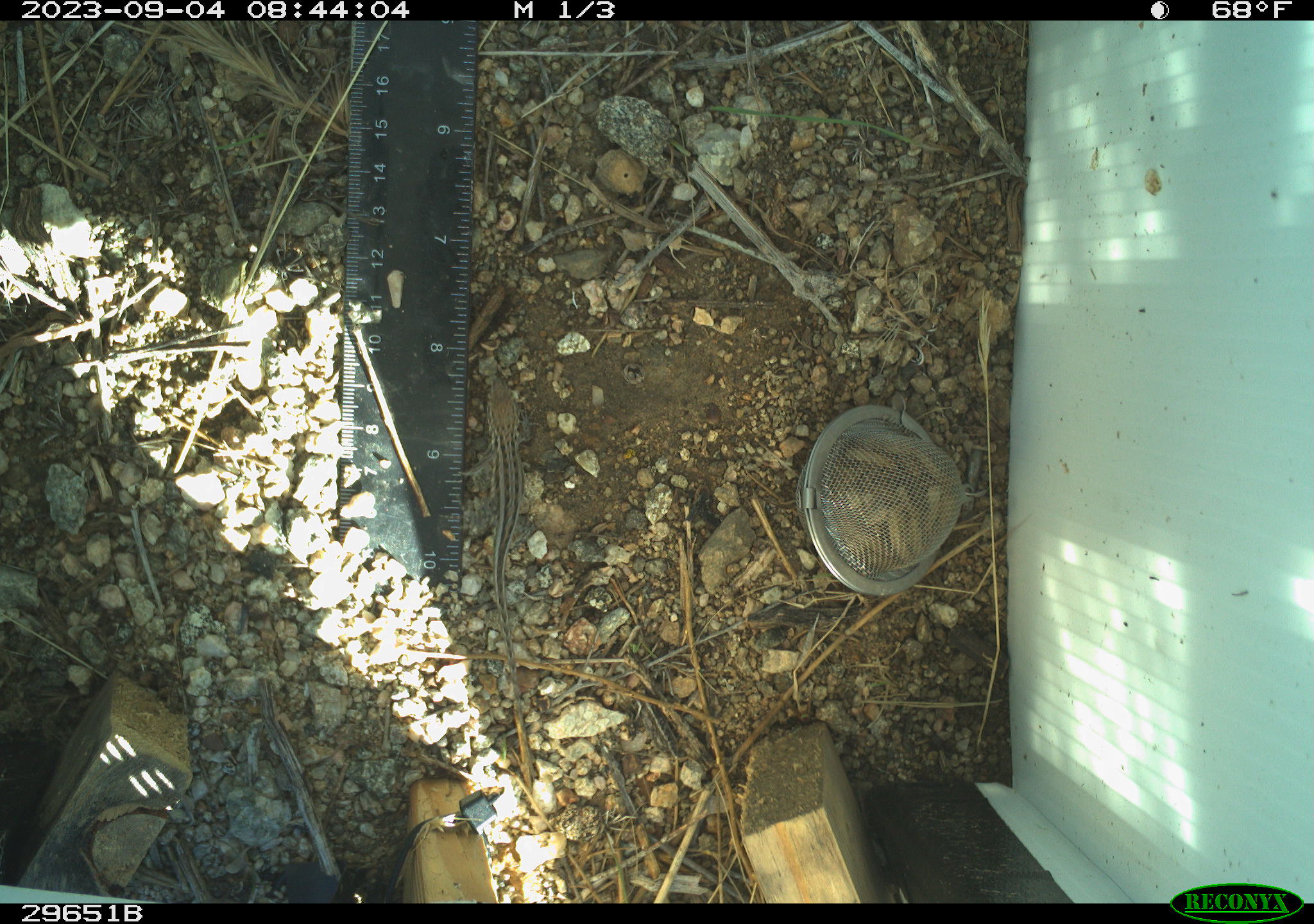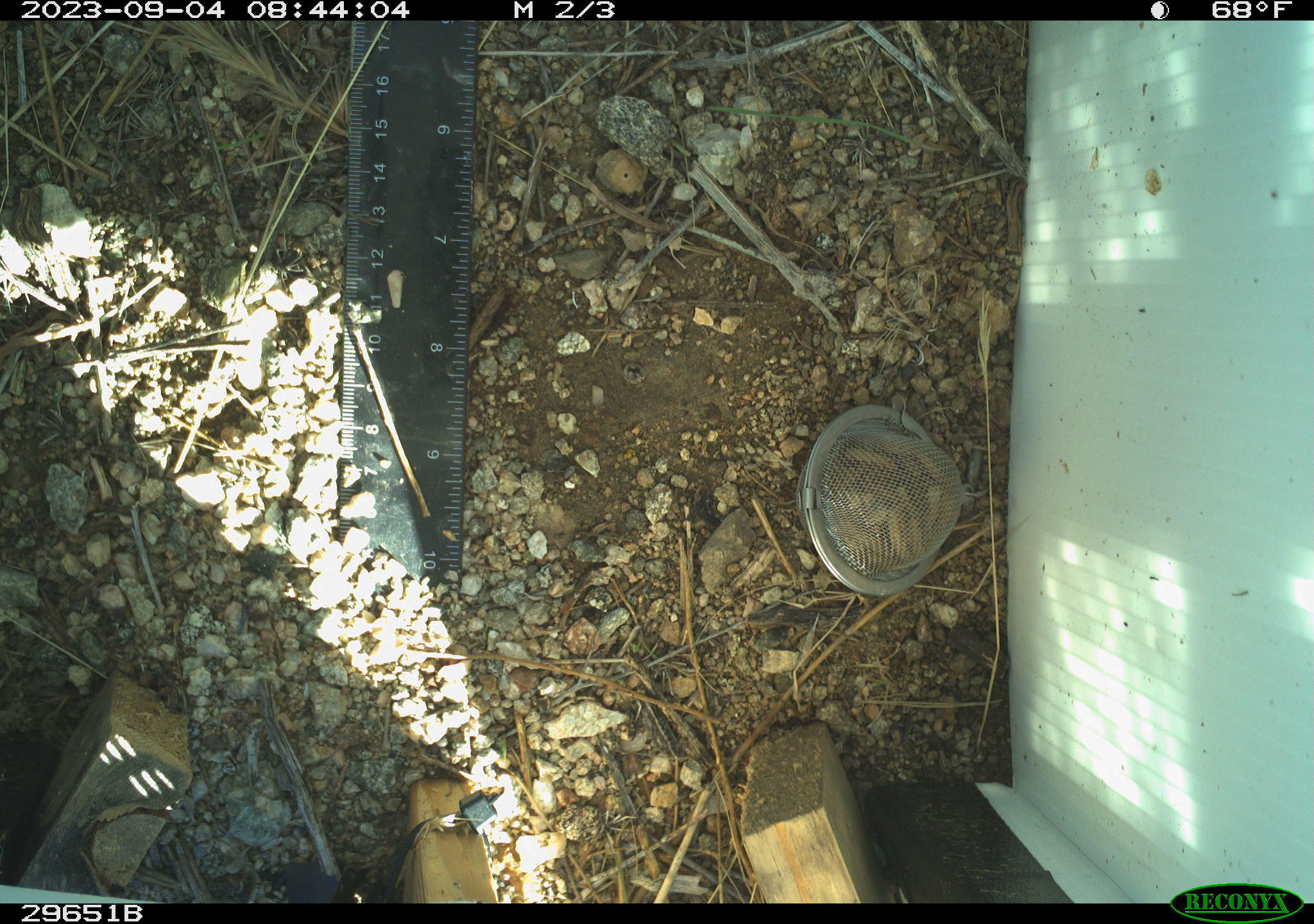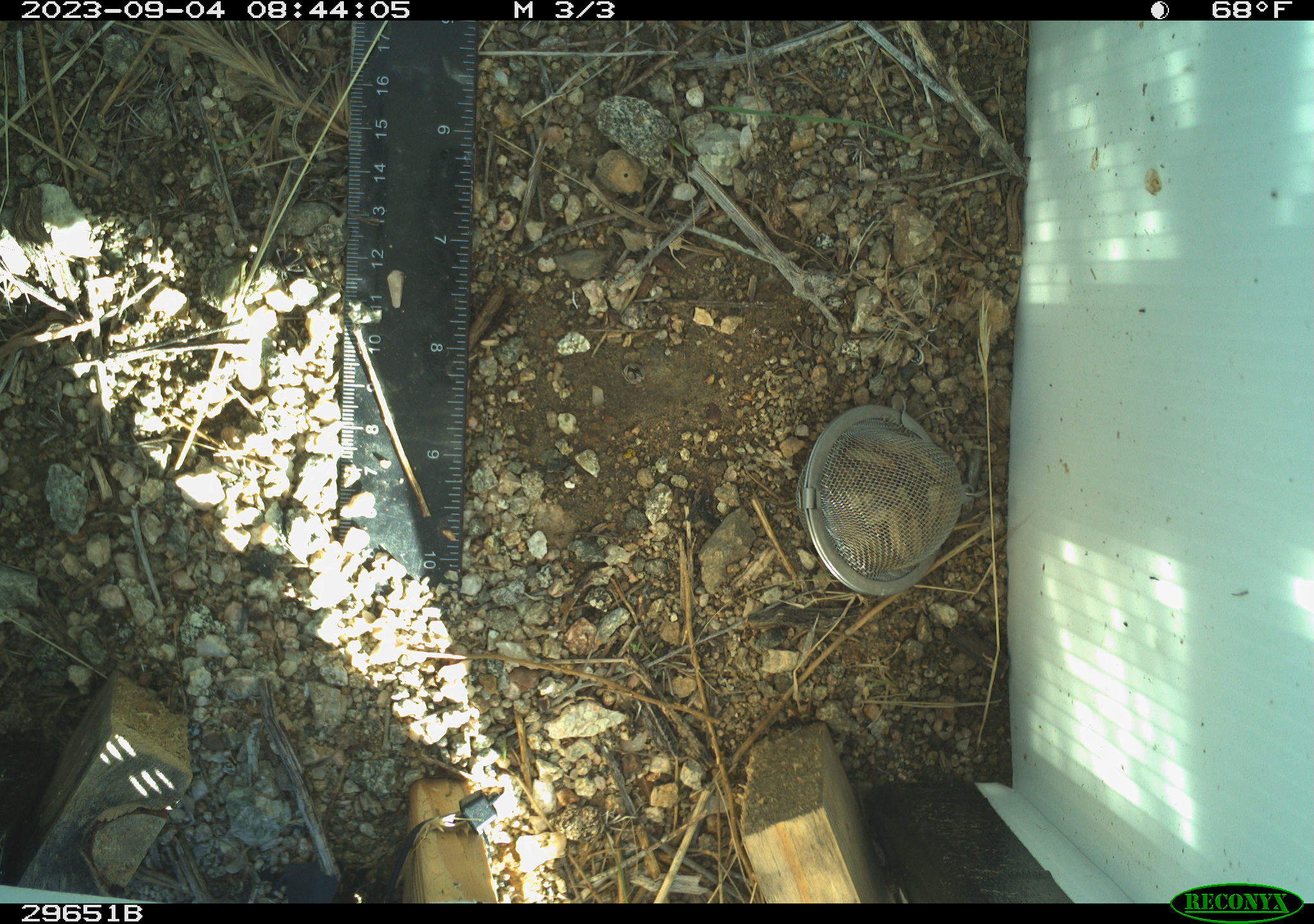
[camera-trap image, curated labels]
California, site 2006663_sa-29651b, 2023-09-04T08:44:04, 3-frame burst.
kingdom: Animalia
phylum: Chordata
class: Reptilia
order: Squamata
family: Phrynosomatidae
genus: Uta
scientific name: Uta stansburiana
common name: common side-blotched lizard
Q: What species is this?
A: Common side-blotched lizard (Uta stansburiana).